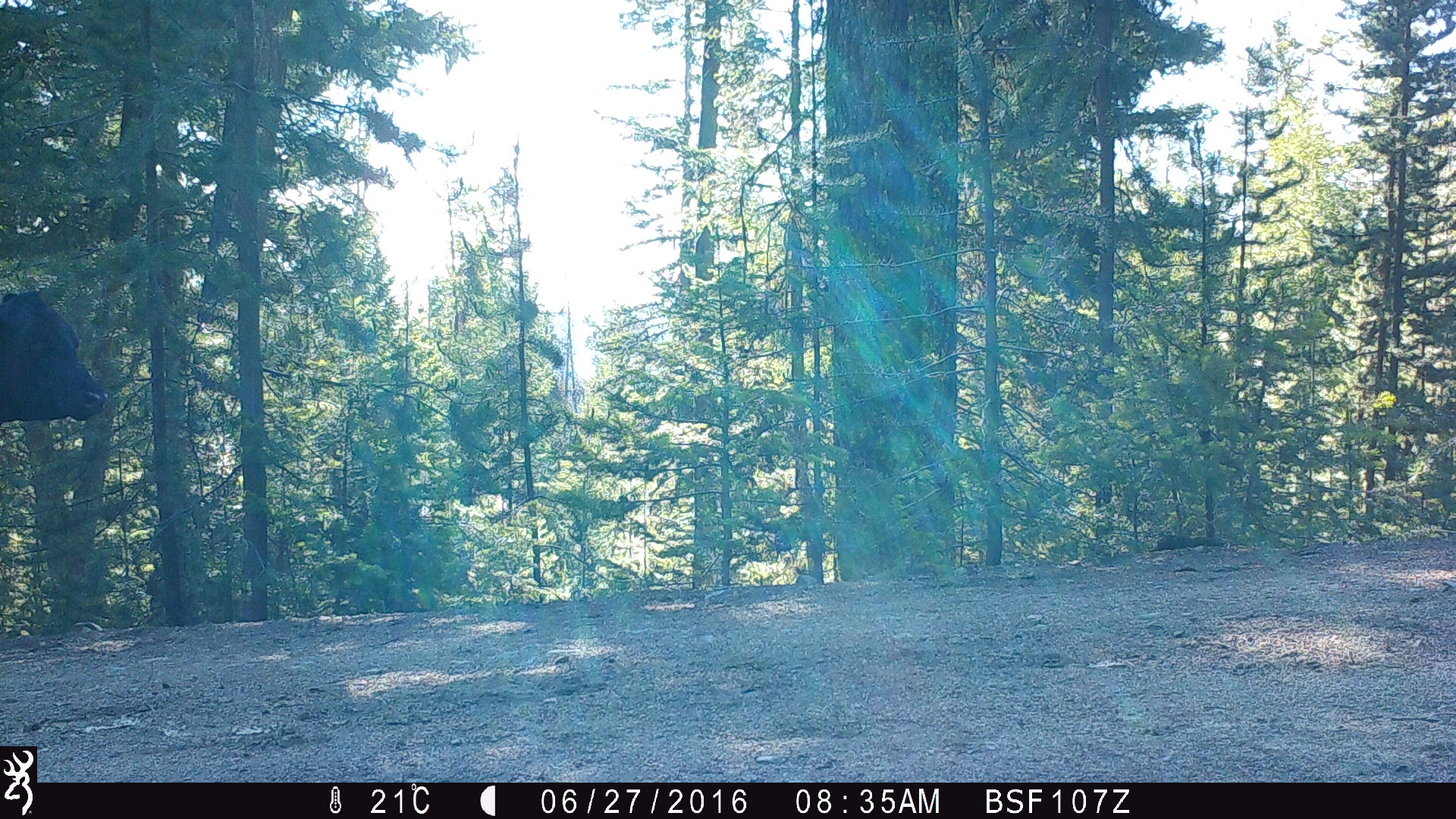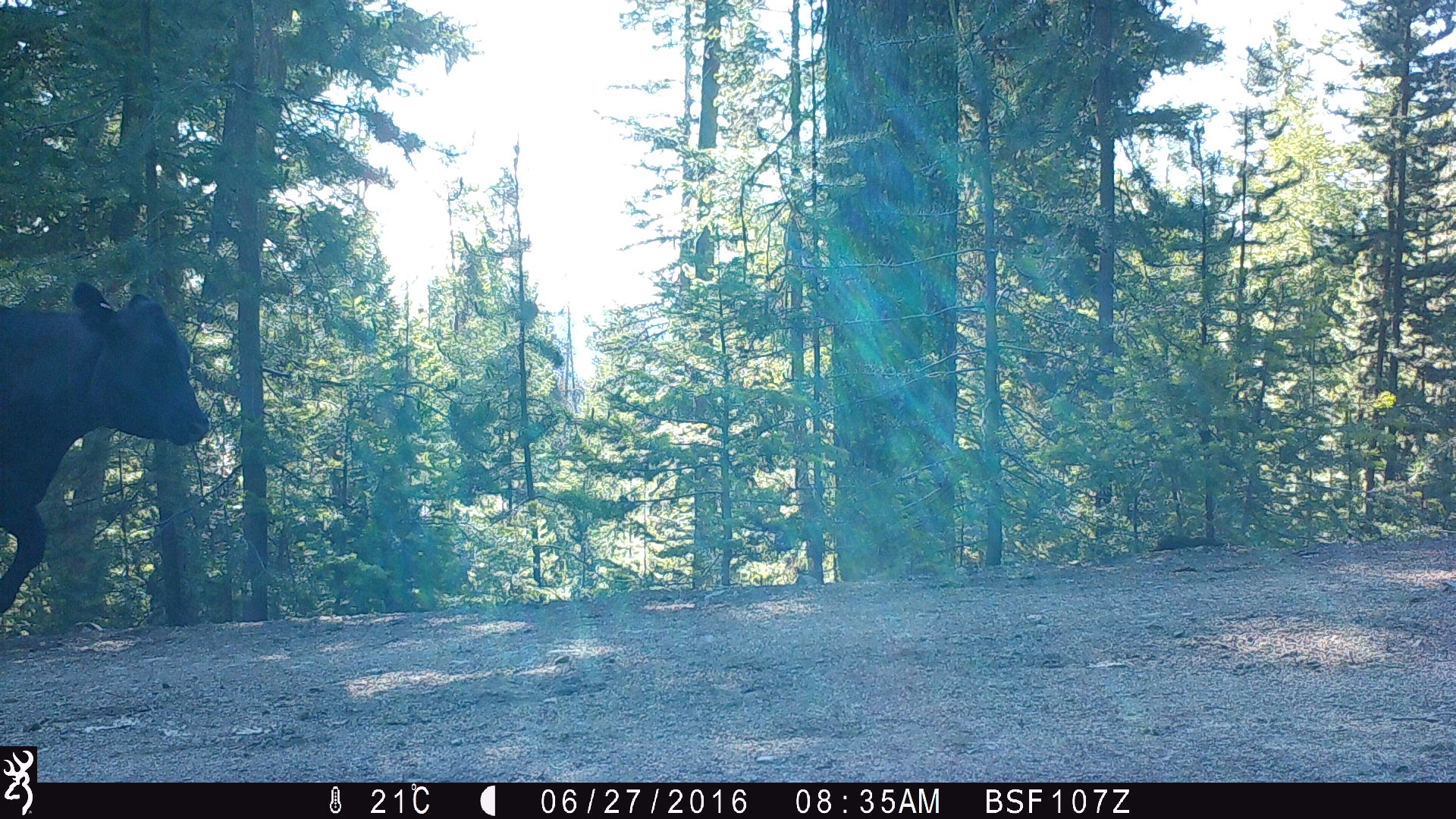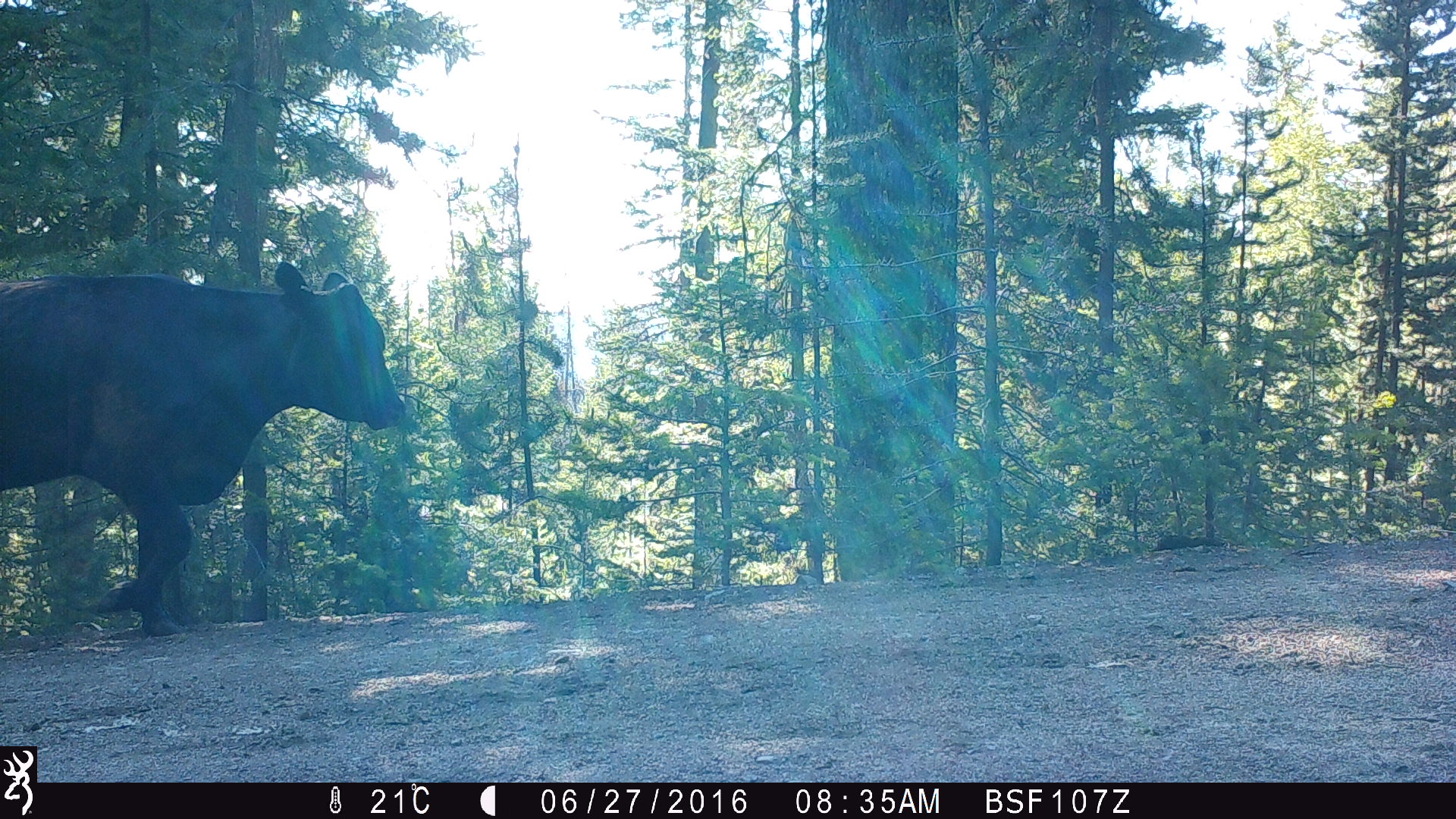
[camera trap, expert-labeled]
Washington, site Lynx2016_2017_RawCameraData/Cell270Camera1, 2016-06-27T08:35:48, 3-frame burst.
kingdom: Animalia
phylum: Chordata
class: Mammalia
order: Artiodactyla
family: Bovidae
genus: Bos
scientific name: Bos taurus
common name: domestic cattle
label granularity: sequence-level